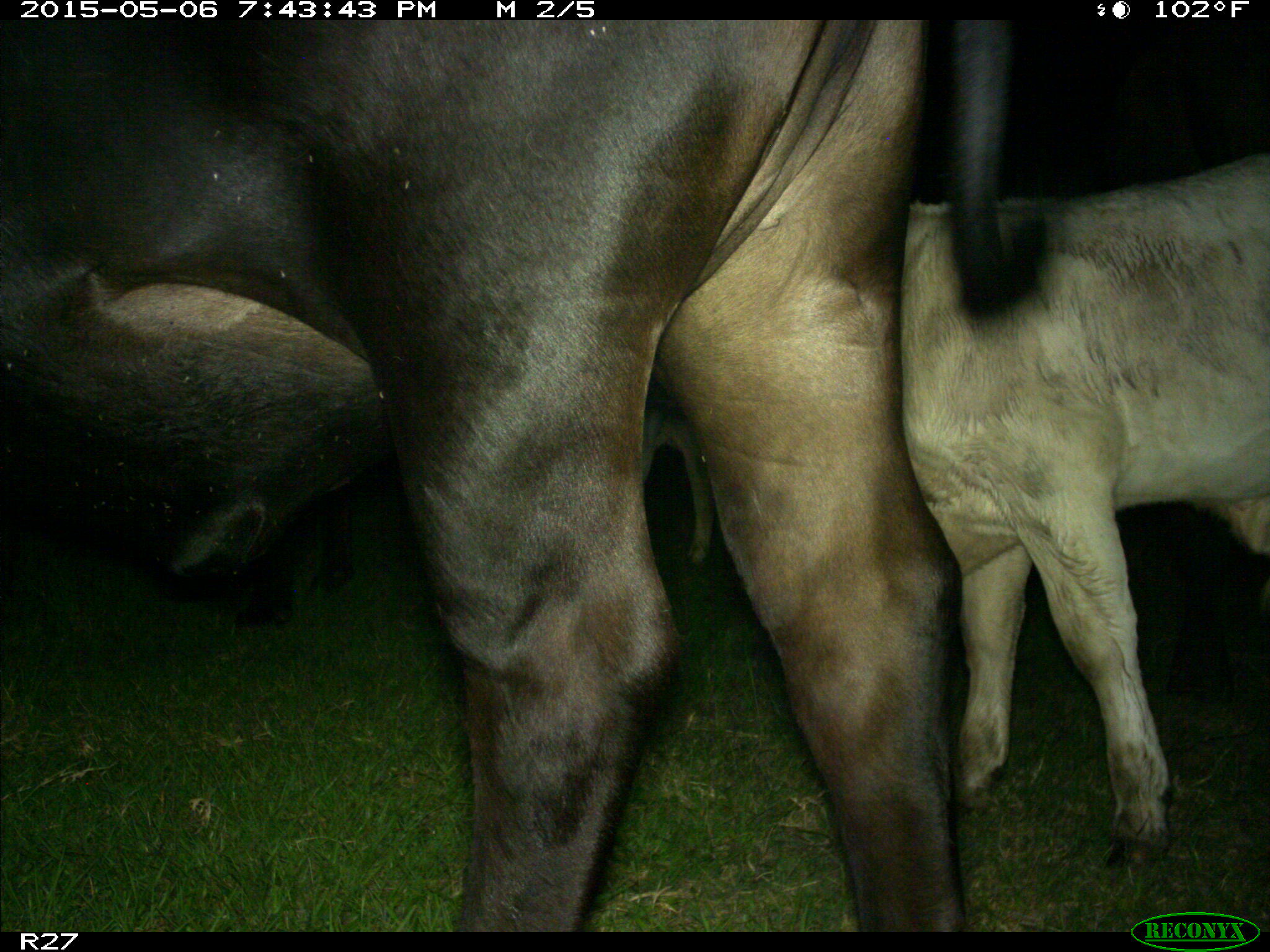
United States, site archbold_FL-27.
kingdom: Animalia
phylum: Chordata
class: Mammalia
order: Artiodactyla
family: Bovidae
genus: Bos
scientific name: Bos taurus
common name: domestic cow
Bos taurus (domestic cow).